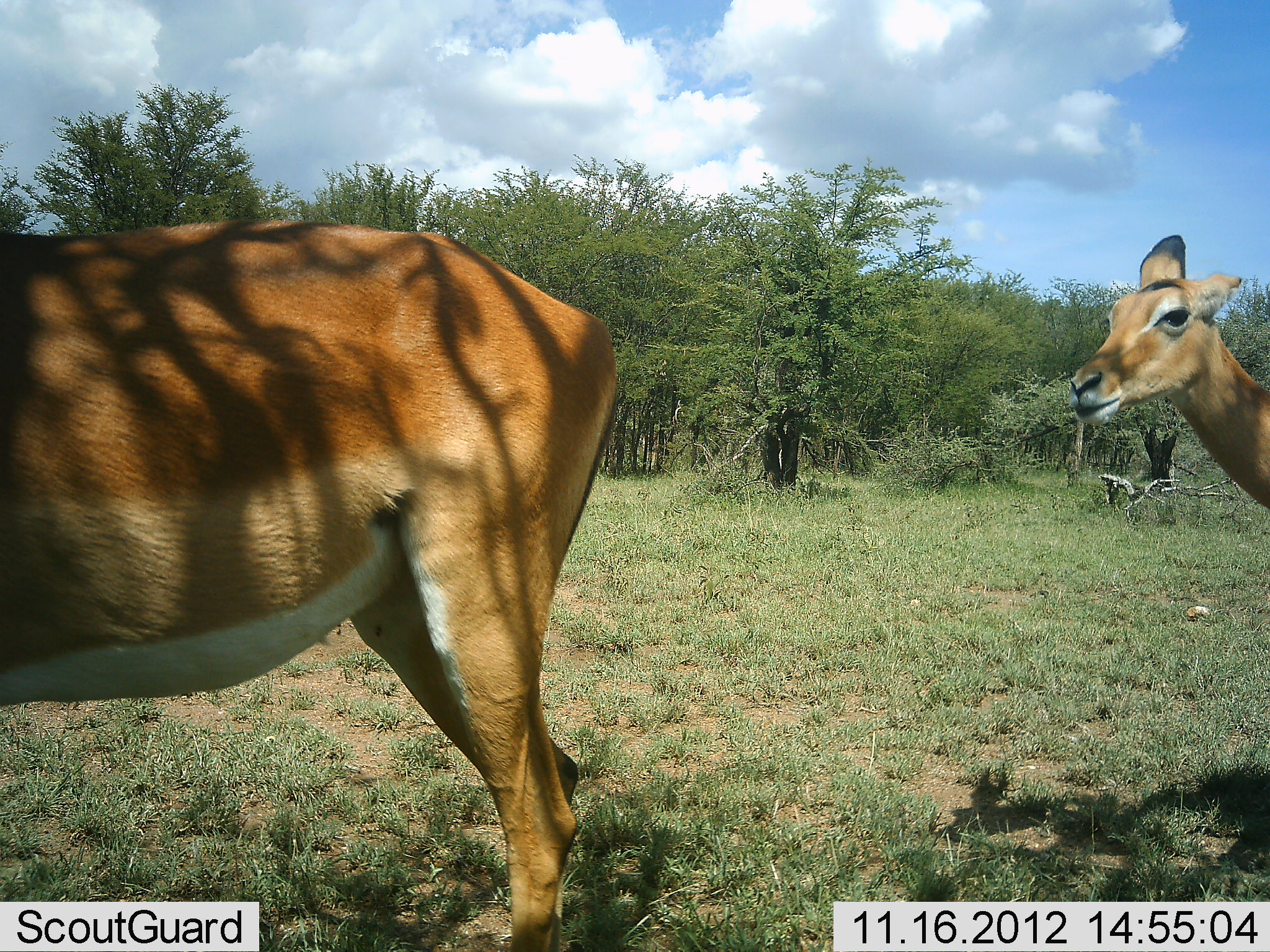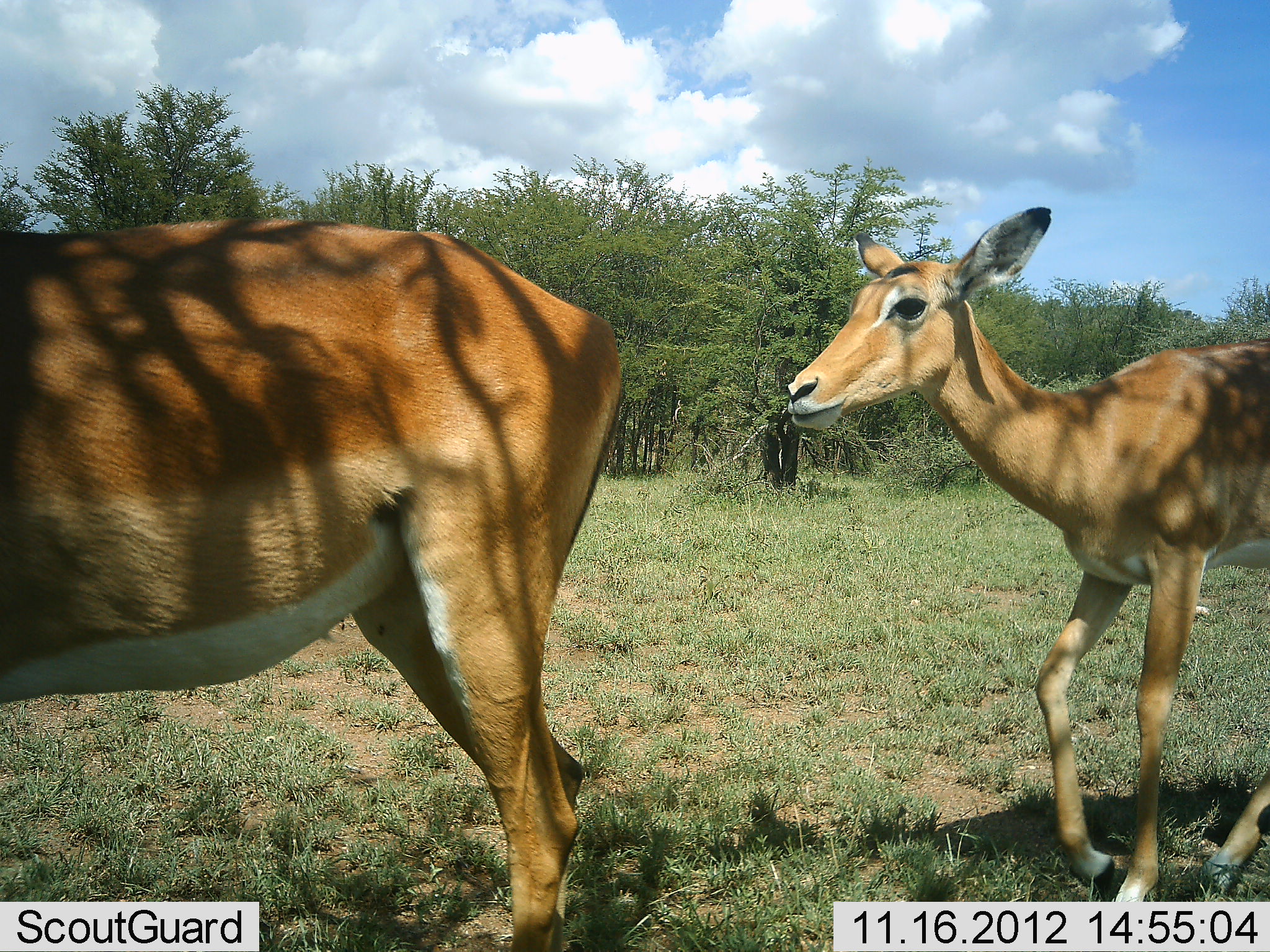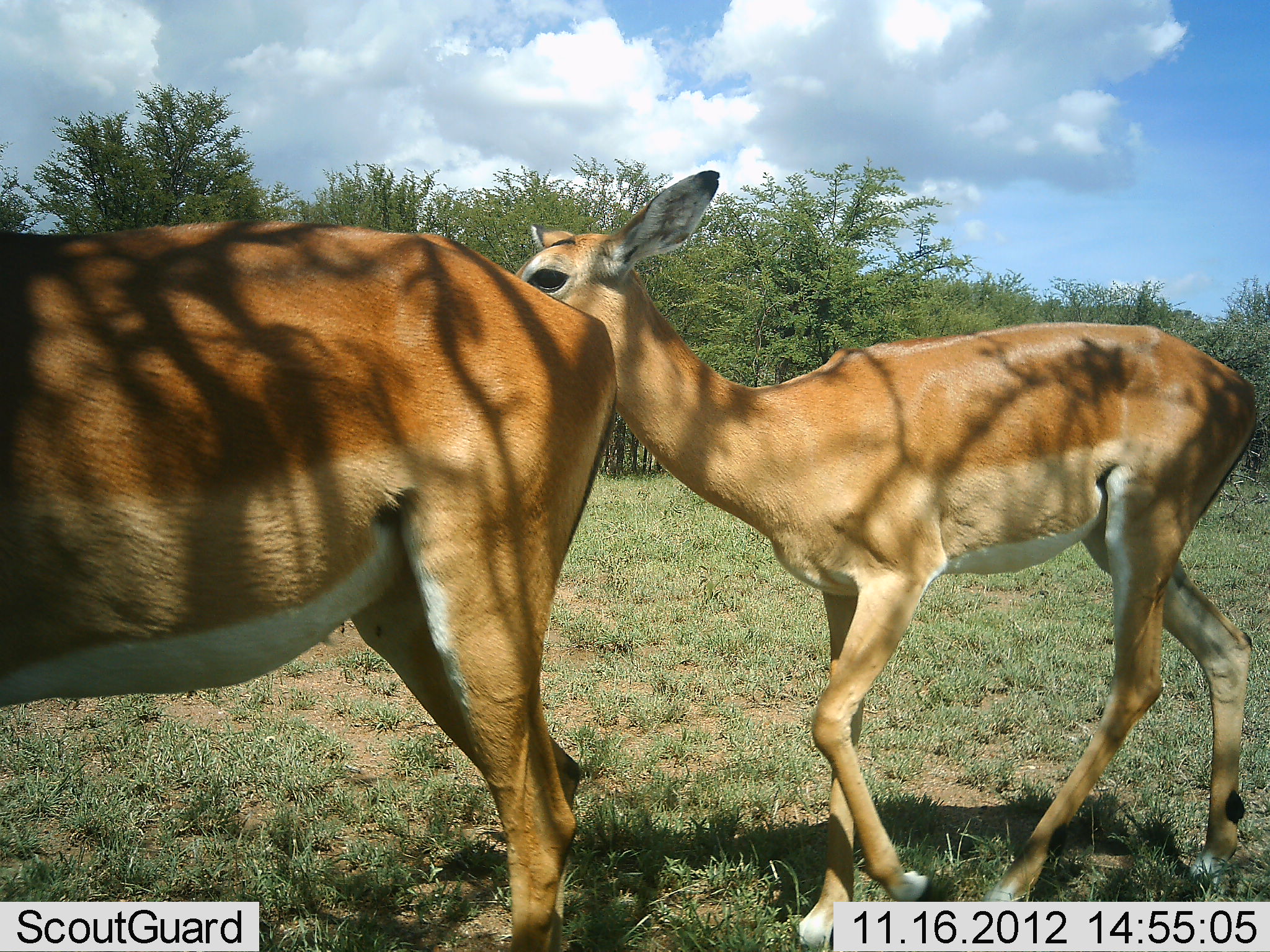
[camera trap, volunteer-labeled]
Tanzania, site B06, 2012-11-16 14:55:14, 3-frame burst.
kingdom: Animalia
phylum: Chordata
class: Mammalia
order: Artiodactyla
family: Bovidae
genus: Aepyceros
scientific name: Aepyceros melampus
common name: impala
Impala (Aepyceros melampus), count 2. Behavior (volunteer vote fractions): standing 70%, resting 10%, moving 100%, interacting 0%. Young present (vote fraction): 30%. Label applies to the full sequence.